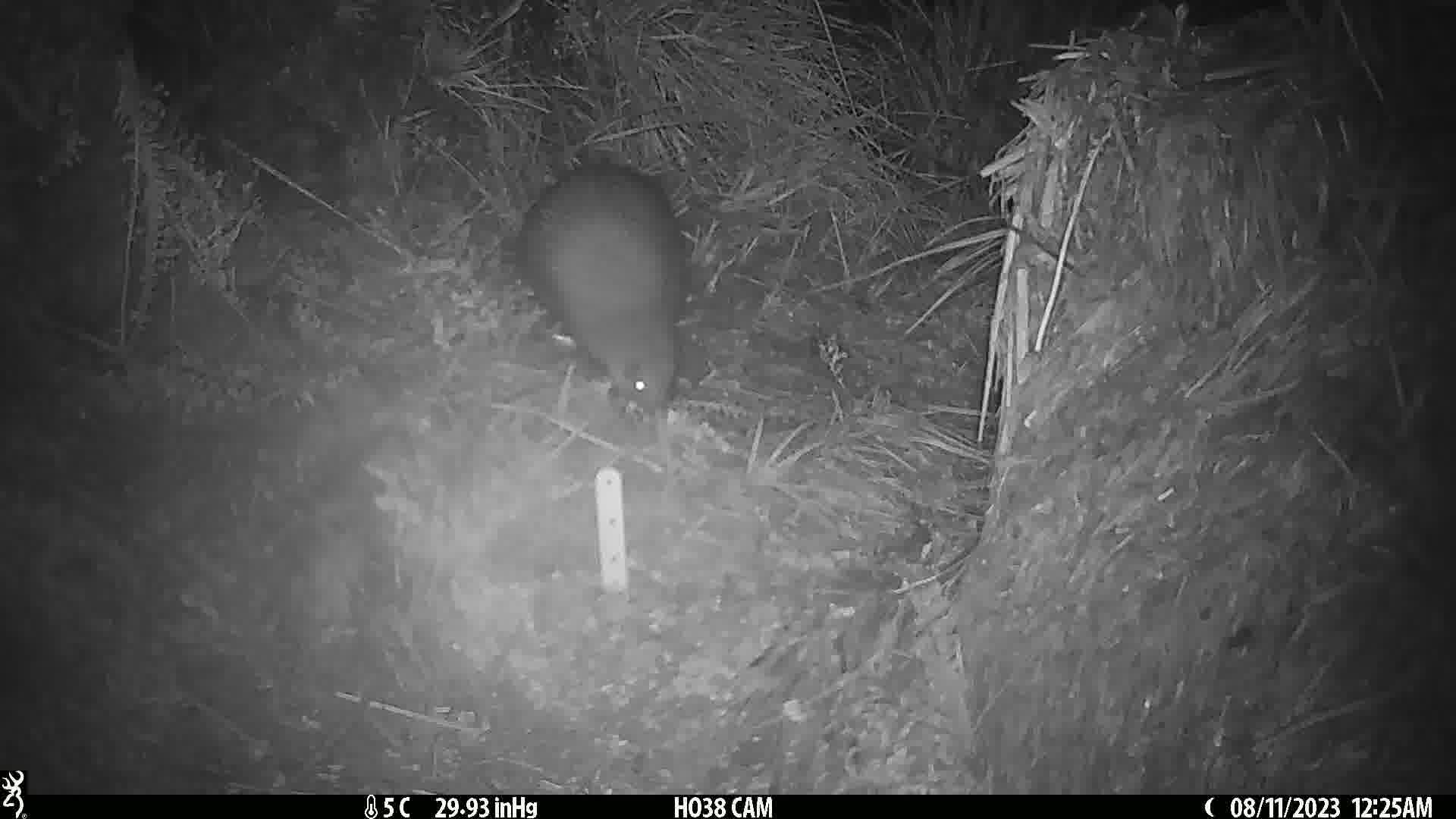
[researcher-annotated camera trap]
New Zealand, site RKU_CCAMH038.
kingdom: Animalia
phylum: Chordata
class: Aves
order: Apterygiformes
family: Apterygidae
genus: Apteryx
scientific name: Apteryx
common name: kiwi